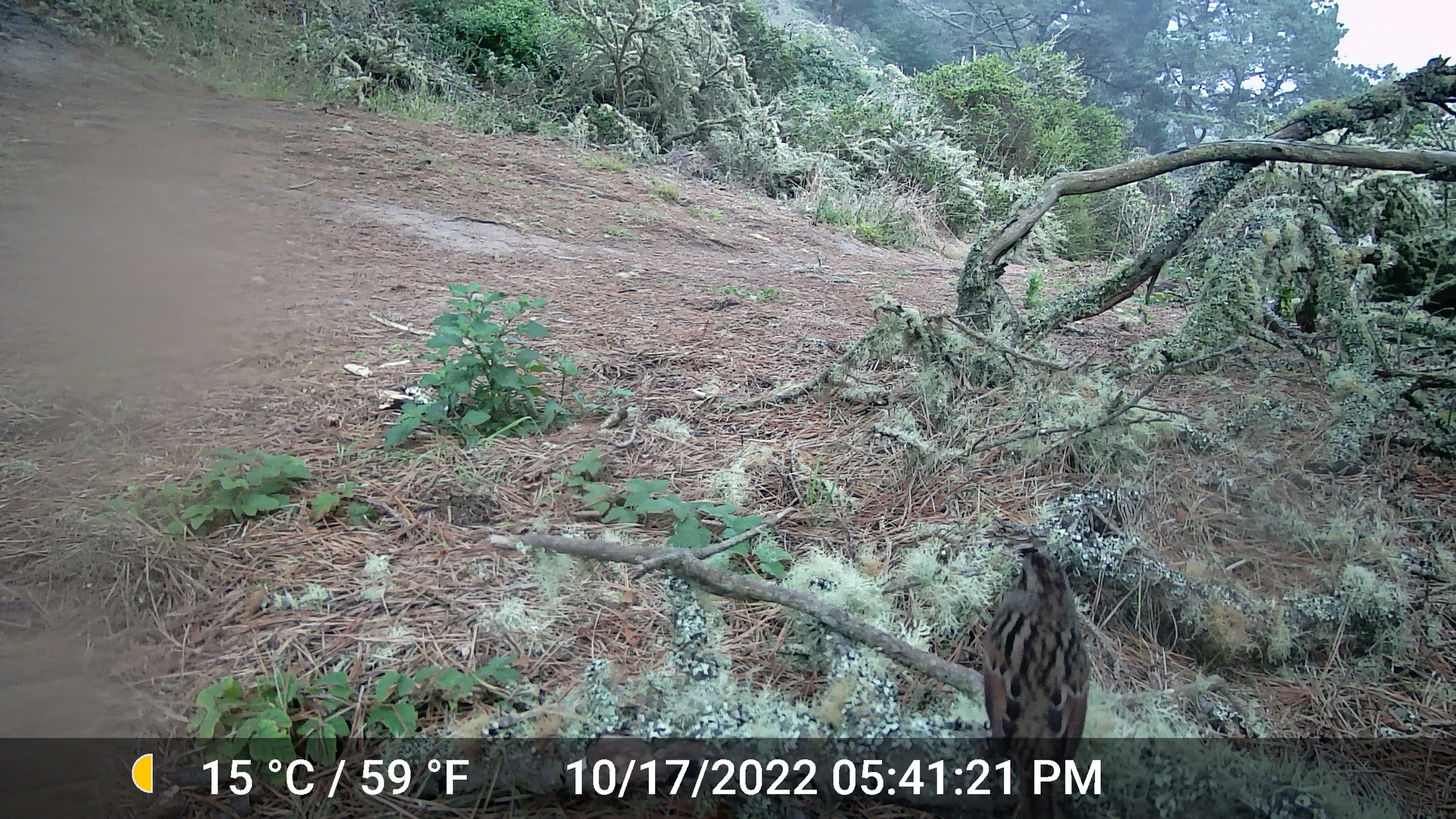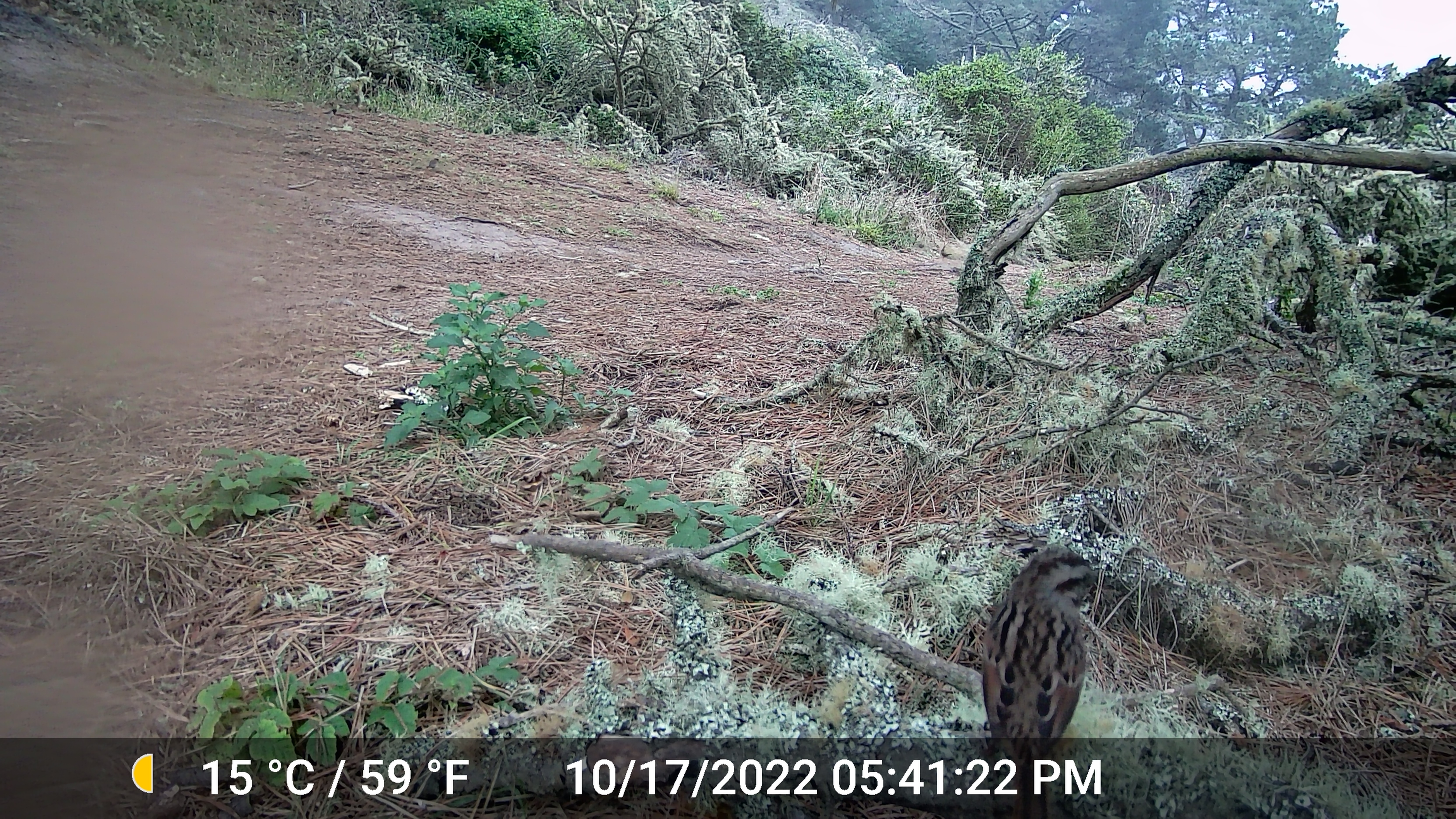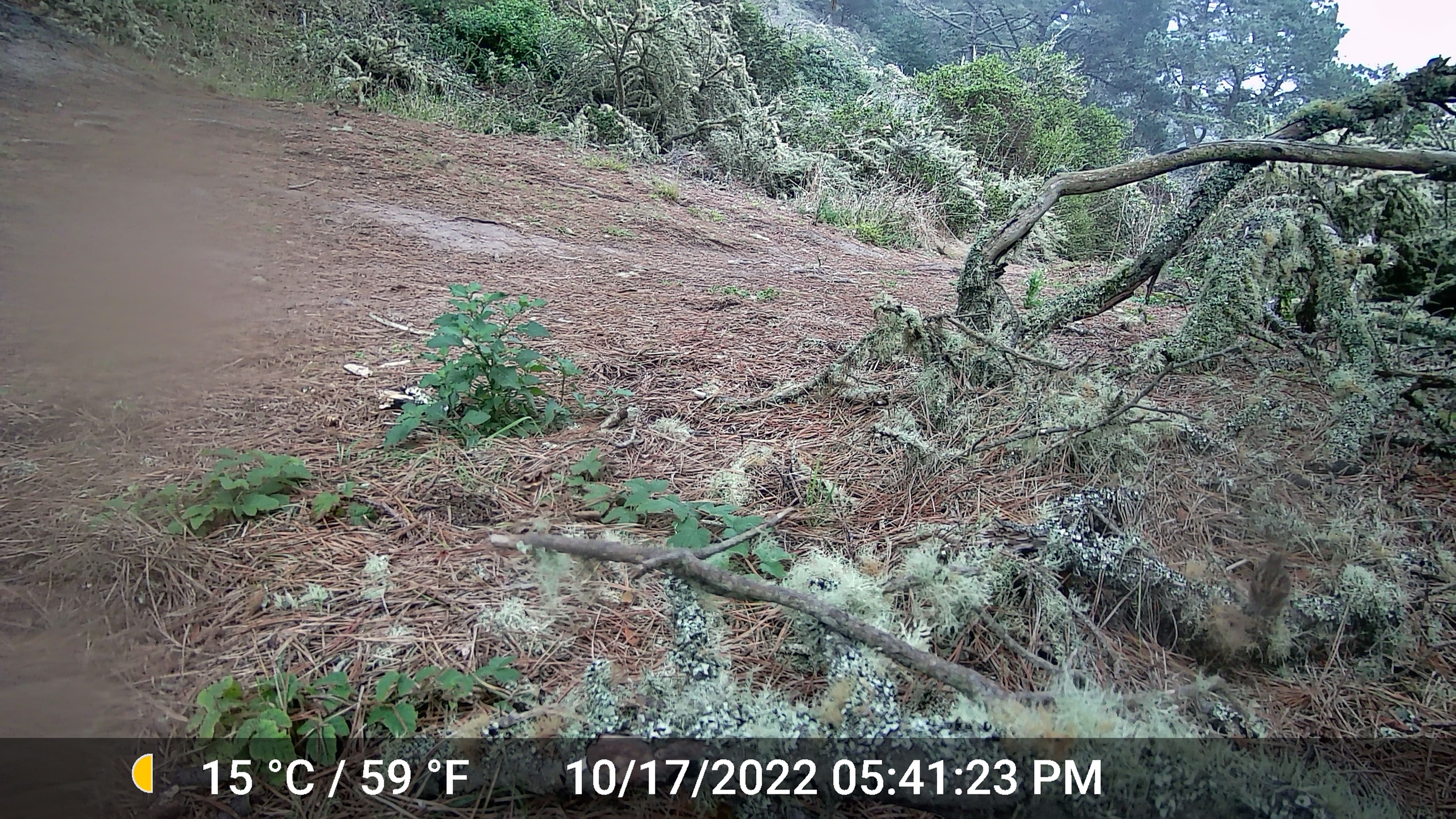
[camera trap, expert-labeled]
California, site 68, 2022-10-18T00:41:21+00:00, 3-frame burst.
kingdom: Animalia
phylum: Chordata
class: Aves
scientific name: Aves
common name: bird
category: unknown bird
Unknown bird (bird) (Aves).